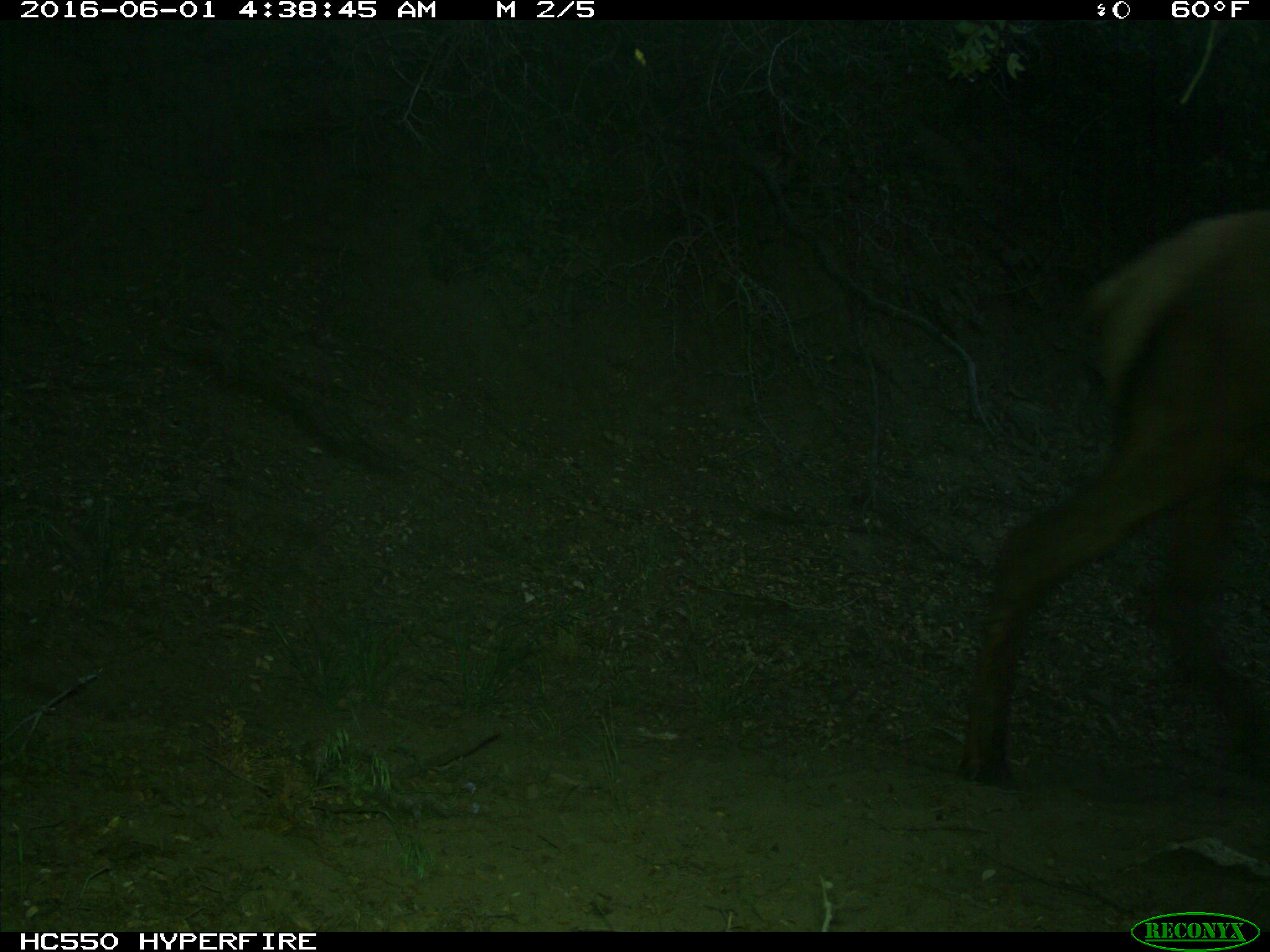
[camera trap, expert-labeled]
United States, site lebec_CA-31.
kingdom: Animalia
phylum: Chordata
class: Mammalia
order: Artiodactyla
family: Cervidae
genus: Cervus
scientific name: Cervus canadensis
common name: elk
Cervus canadensis (elk).